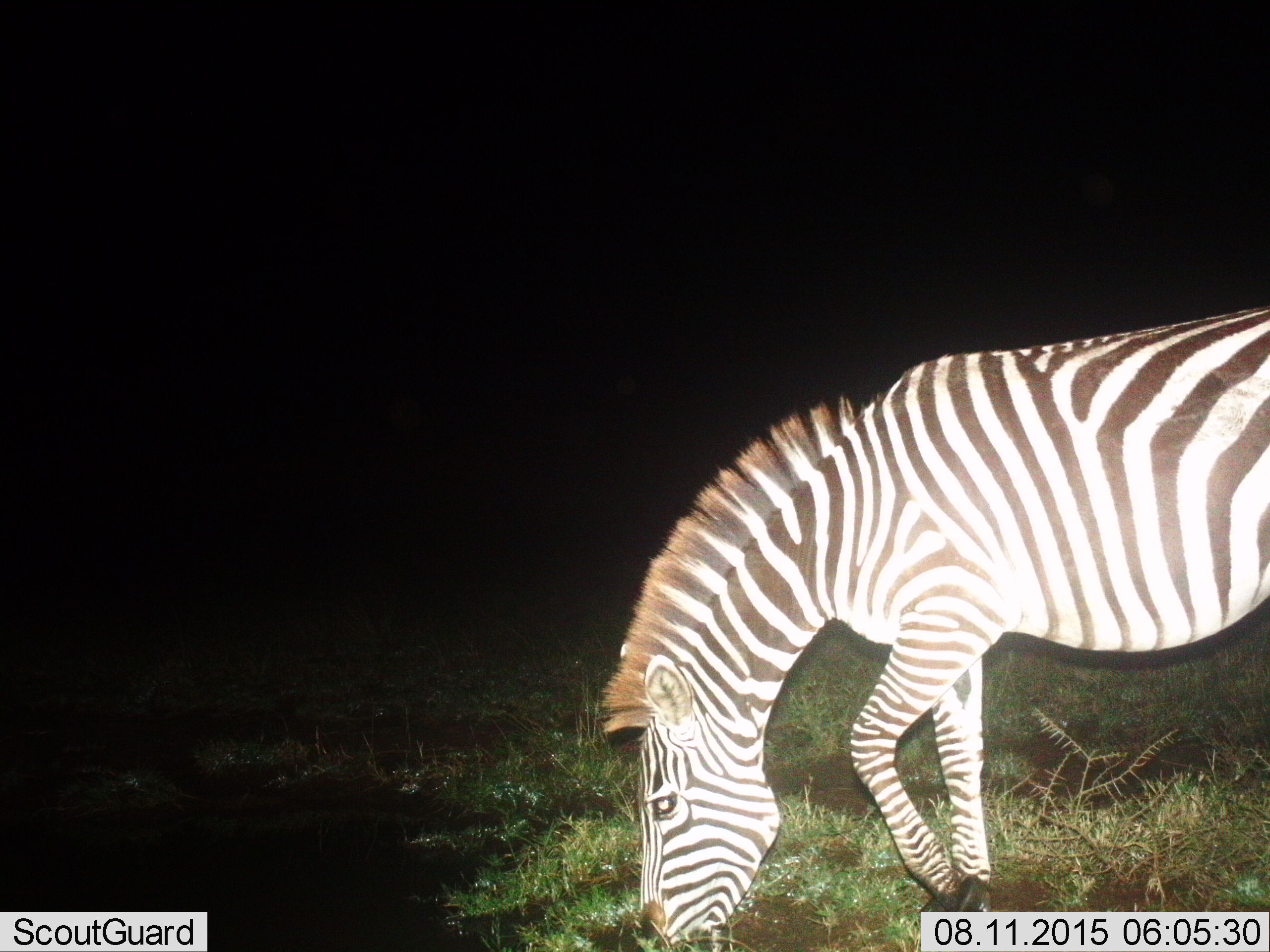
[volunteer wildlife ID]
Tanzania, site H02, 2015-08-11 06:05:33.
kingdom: Animalia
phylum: Chordata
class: Mammalia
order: Perissodactyla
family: Equidae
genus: Equus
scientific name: Equus quagga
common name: plains zebra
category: zebra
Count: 1.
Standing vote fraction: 12%.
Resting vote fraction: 0%.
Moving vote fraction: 0%.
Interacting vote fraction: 0%.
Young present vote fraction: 0%.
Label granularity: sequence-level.